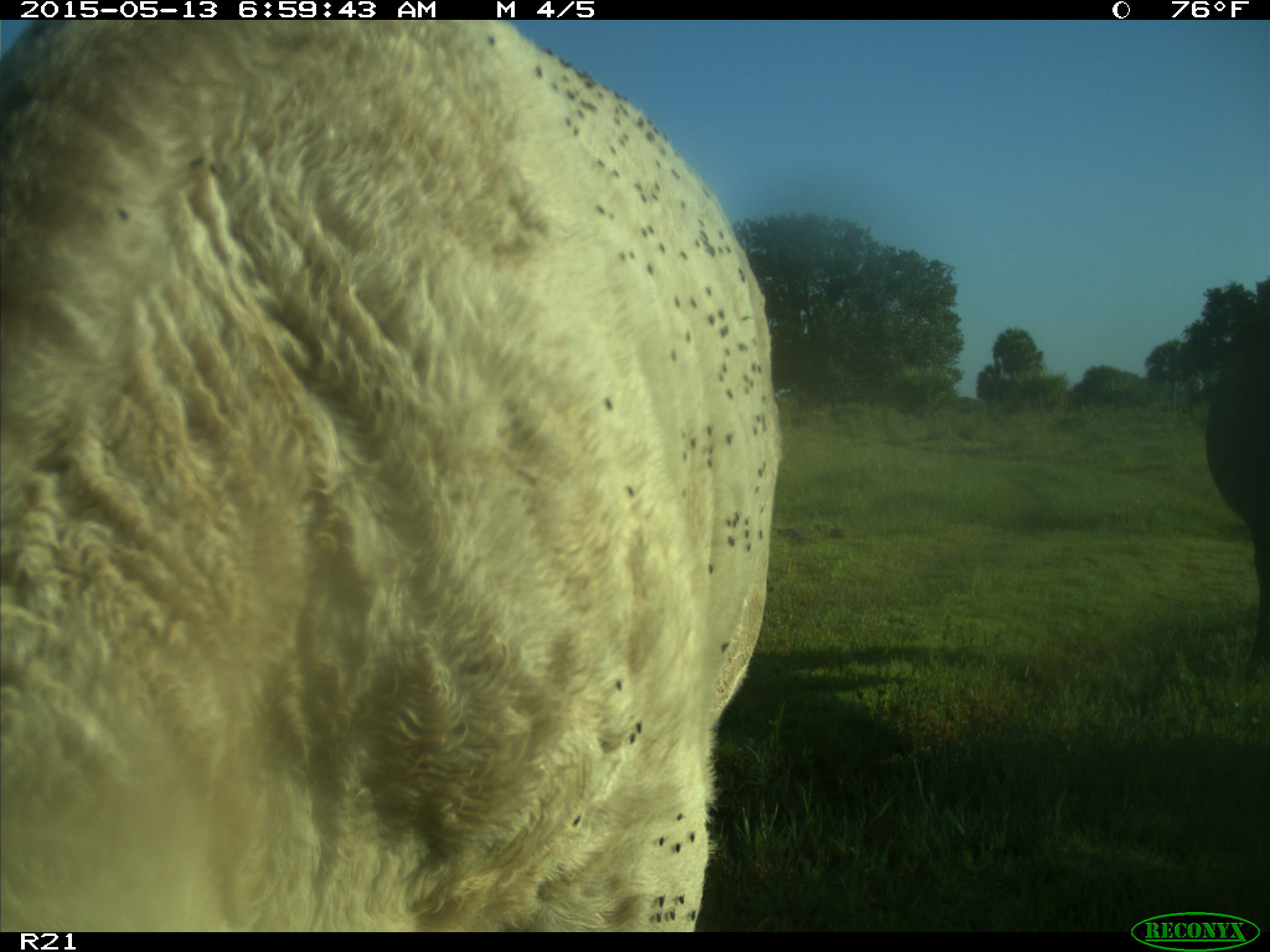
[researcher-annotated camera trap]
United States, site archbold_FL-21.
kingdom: Animalia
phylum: Chordata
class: Mammalia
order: Artiodactyla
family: Bovidae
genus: Bos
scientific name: Bos taurus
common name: domestic cow